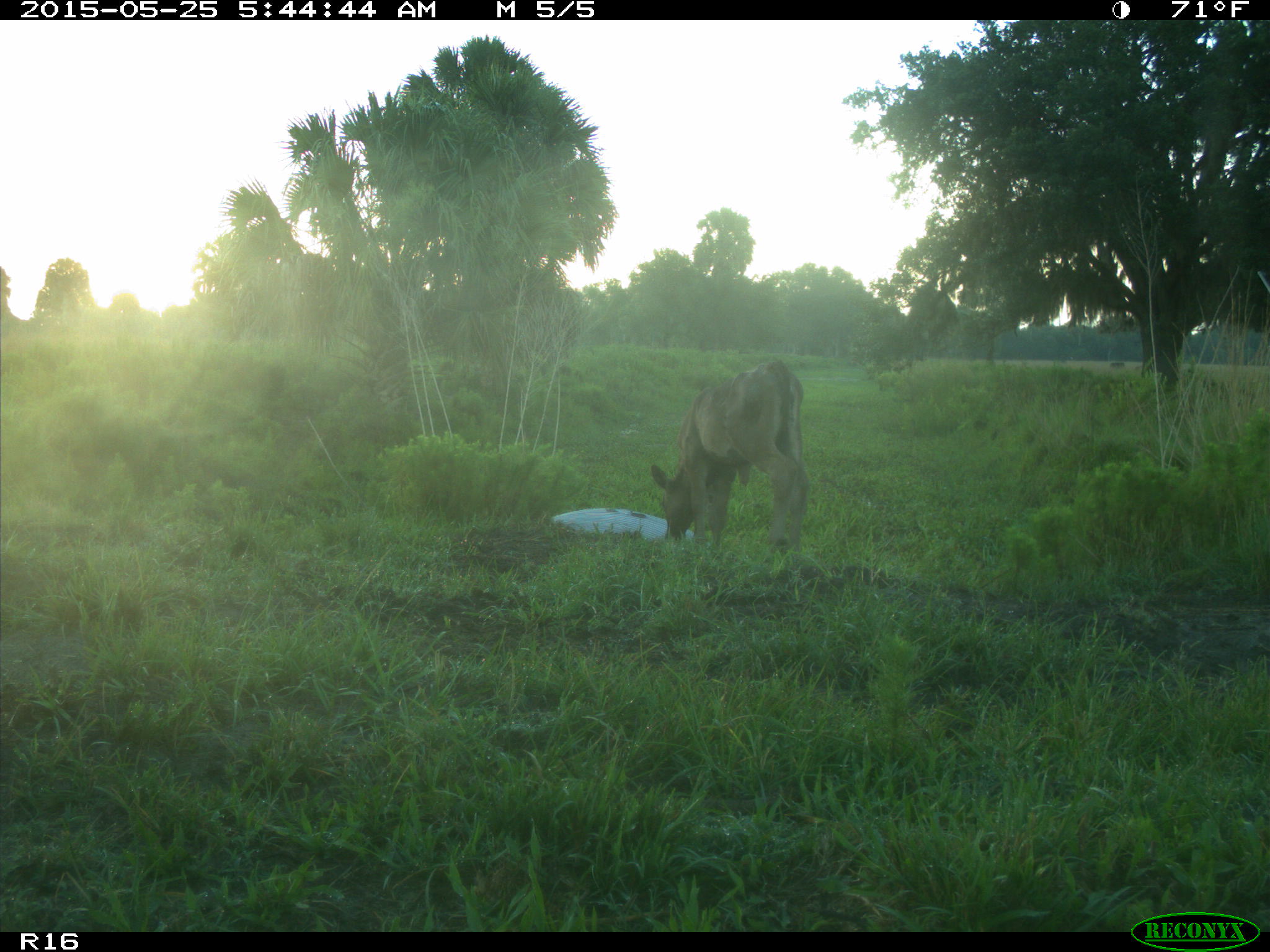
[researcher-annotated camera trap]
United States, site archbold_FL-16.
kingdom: Animalia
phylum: Chordata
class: Mammalia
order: Artiodactyla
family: Bovidae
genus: Bos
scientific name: Bos taurus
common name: domestic cow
Bos taurus (domestic cow).